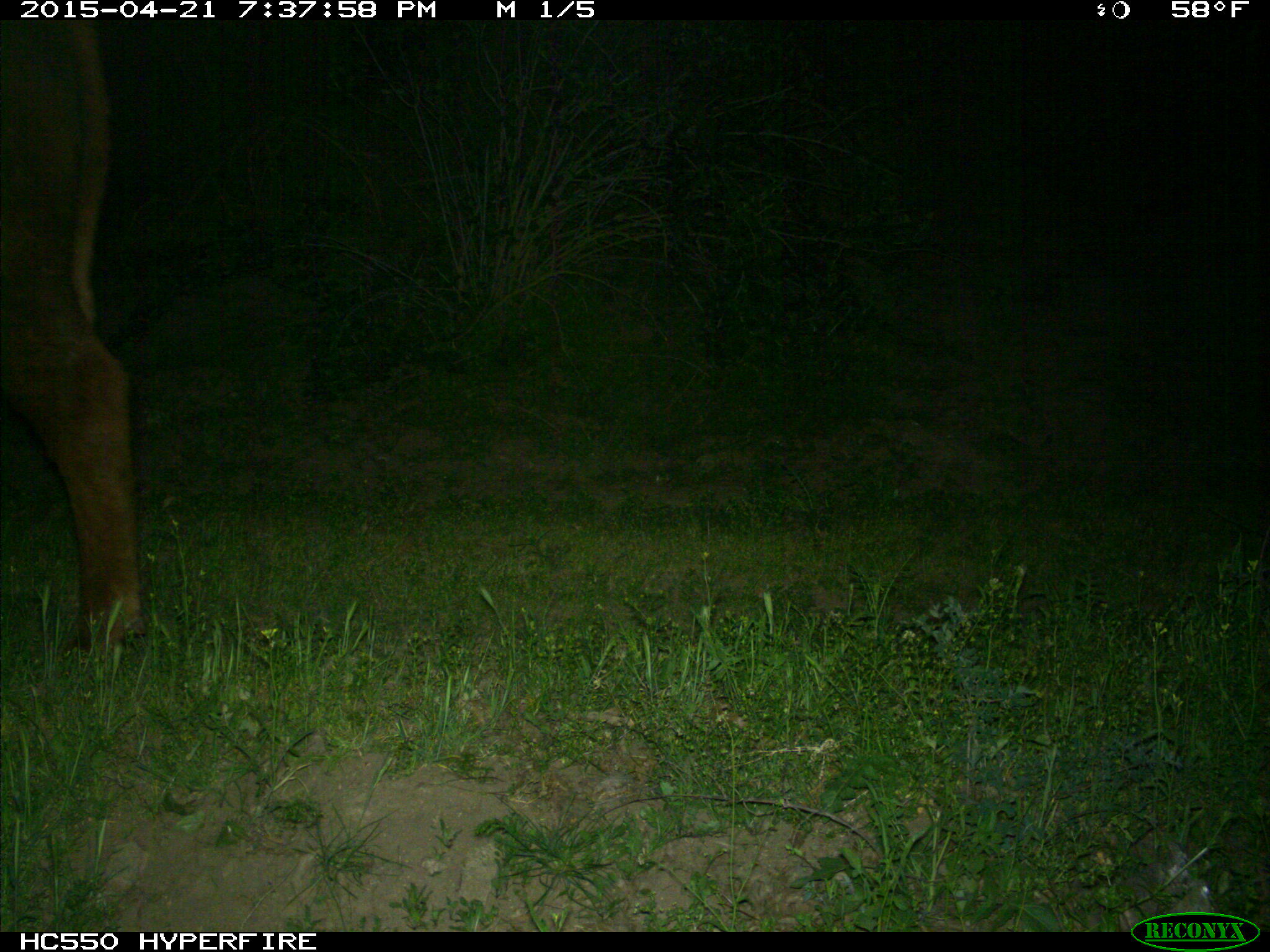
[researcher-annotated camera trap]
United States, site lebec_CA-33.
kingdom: Animalia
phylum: Chordata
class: Mammalia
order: Artiodactyla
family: Bovidae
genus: Bos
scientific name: Bos taurus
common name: domestic cow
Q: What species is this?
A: Bos taurus (domestic cow).